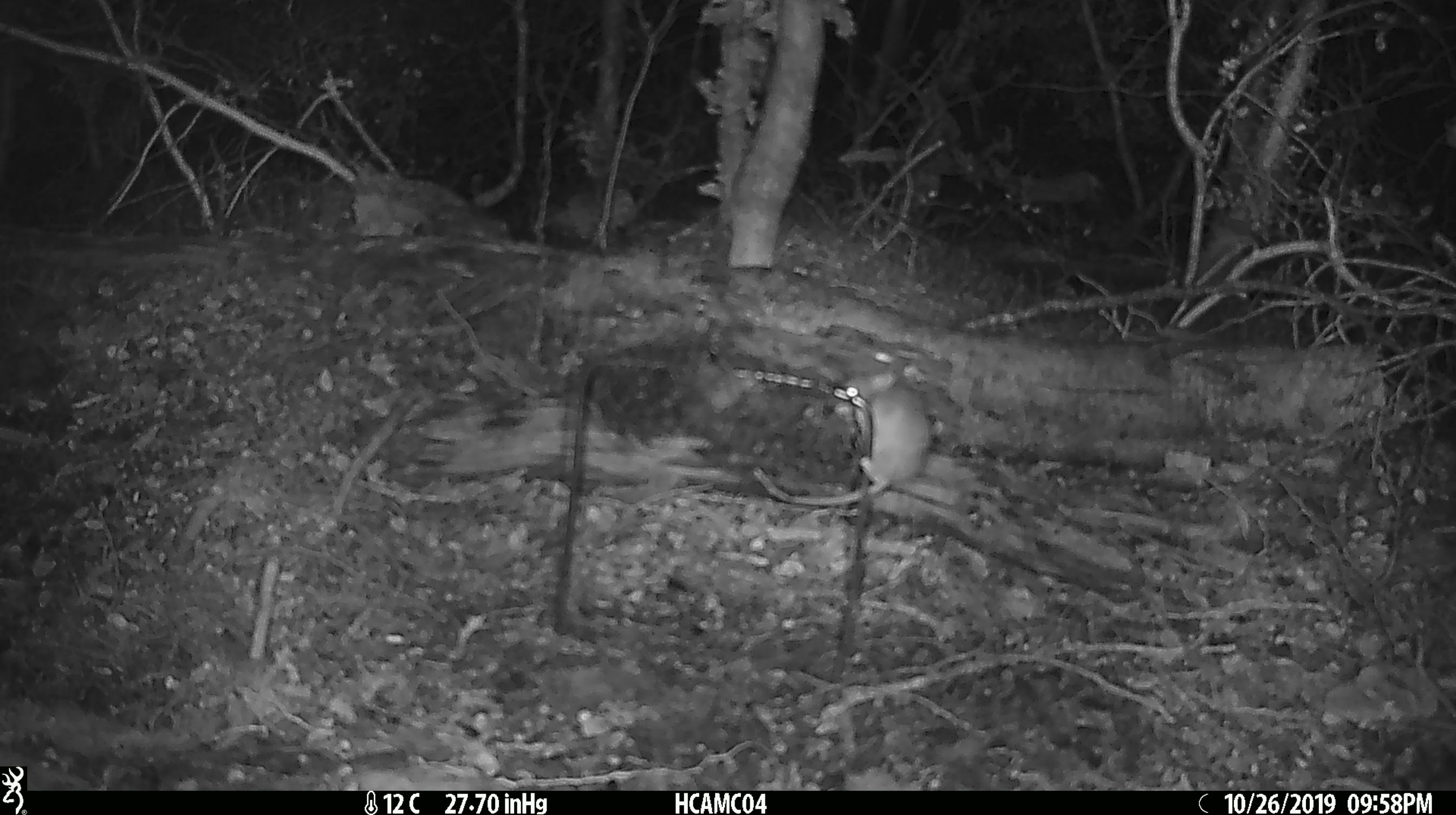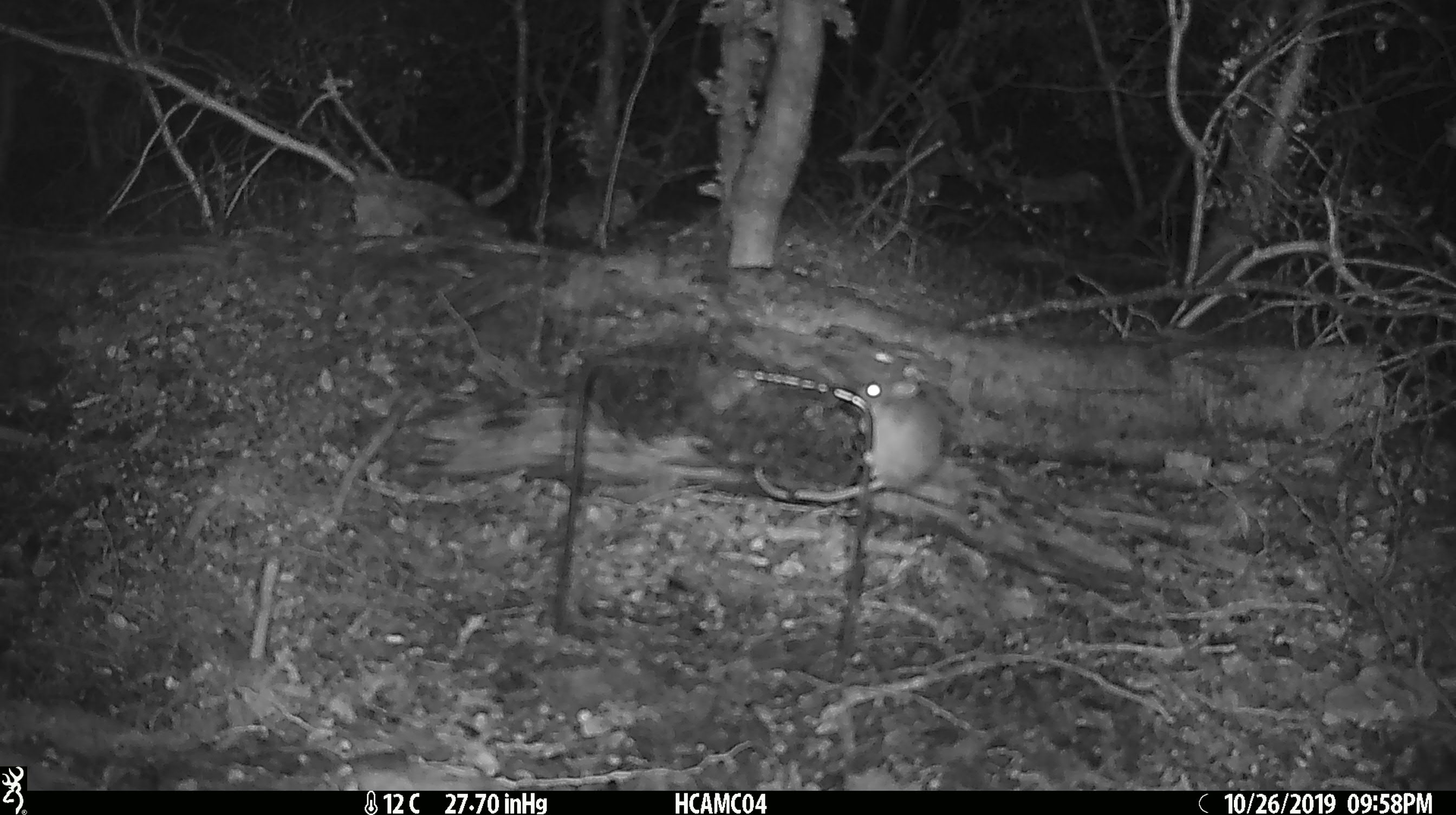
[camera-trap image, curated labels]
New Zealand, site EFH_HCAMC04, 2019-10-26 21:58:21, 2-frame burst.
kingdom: Animalia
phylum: Chordata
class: Mammalia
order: Rodentia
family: Muridae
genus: Mus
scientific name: Mus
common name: mouse